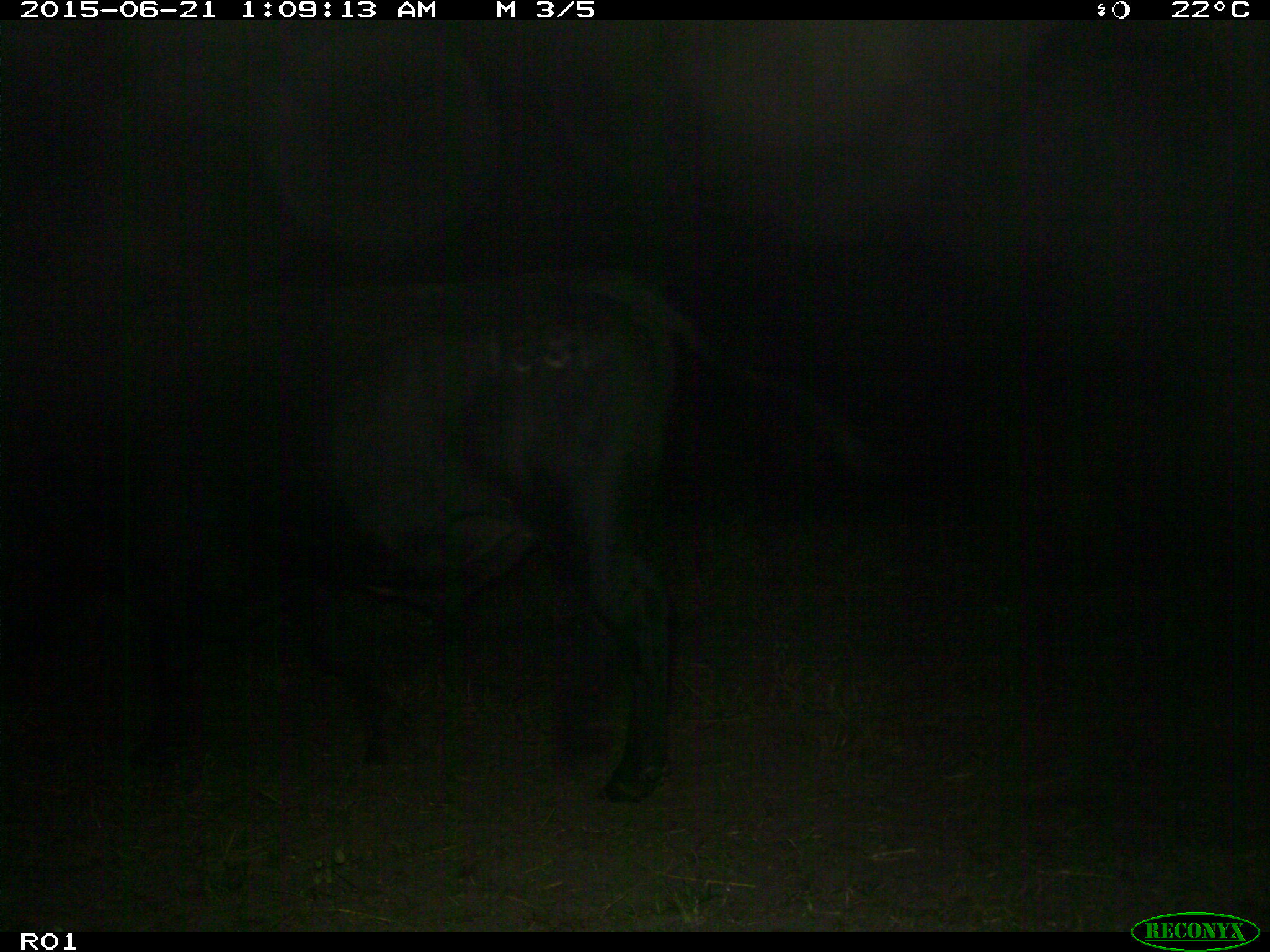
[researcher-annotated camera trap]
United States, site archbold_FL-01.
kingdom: Animalia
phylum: Chordata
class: Mammalia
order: Artiodactyla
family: Bovidae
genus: Bos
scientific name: Bos taurus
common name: domestic cow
Bos taurus (domestic cow).